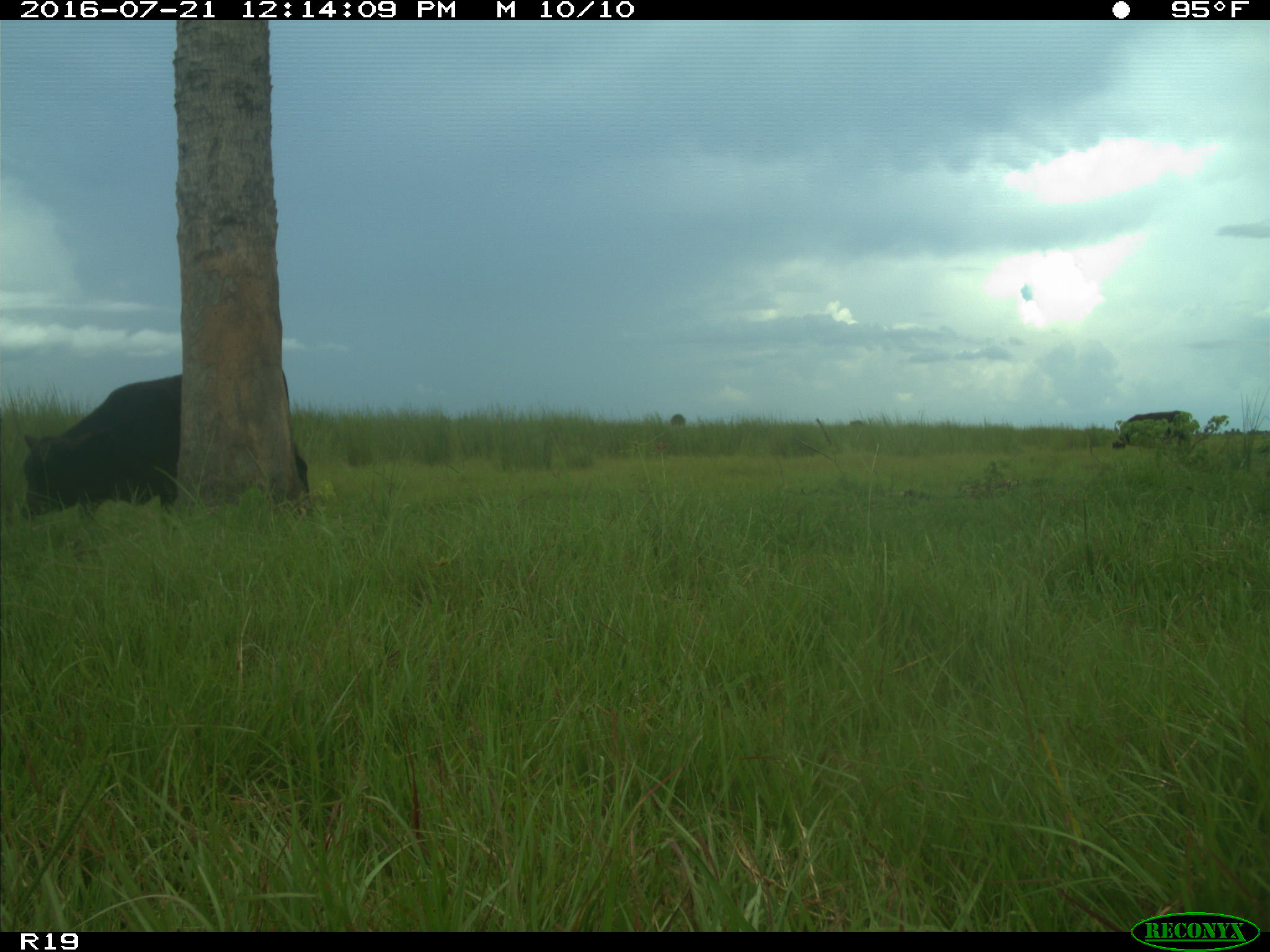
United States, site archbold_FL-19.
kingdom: Animalia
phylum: Chordata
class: Mammalia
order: Artiodactyla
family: Bovidae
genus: Bos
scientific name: Bos taurus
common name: domestic cow